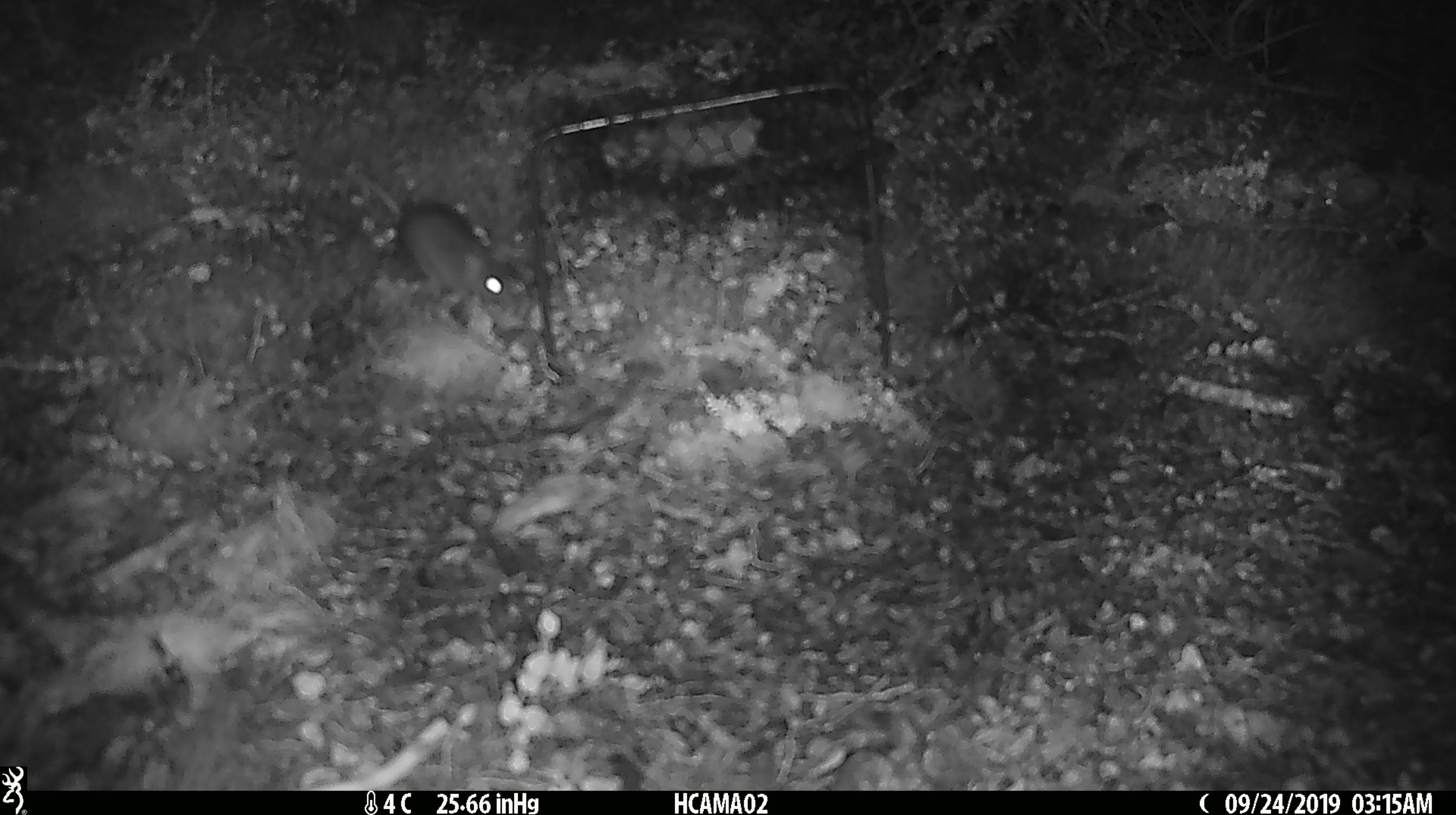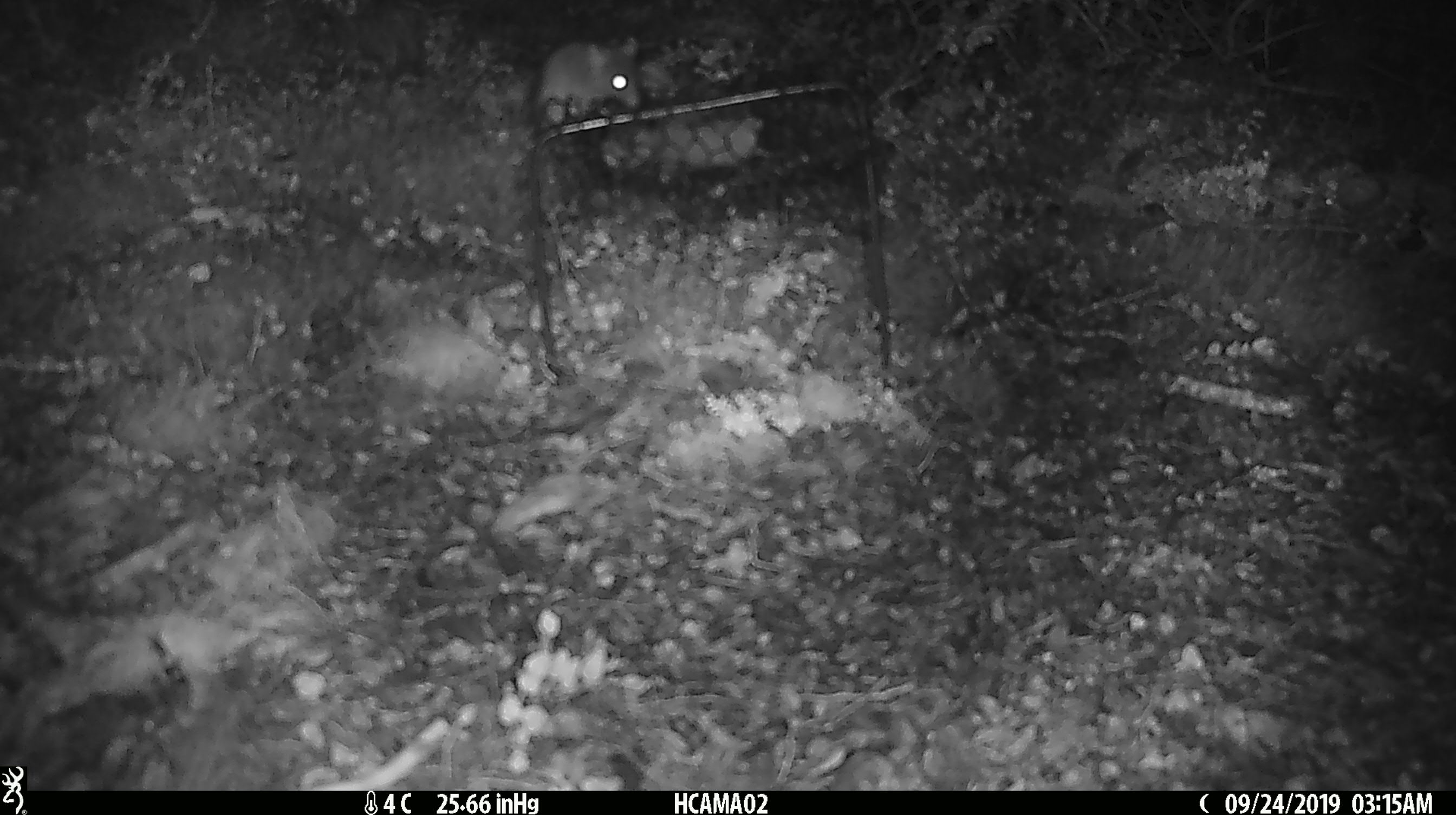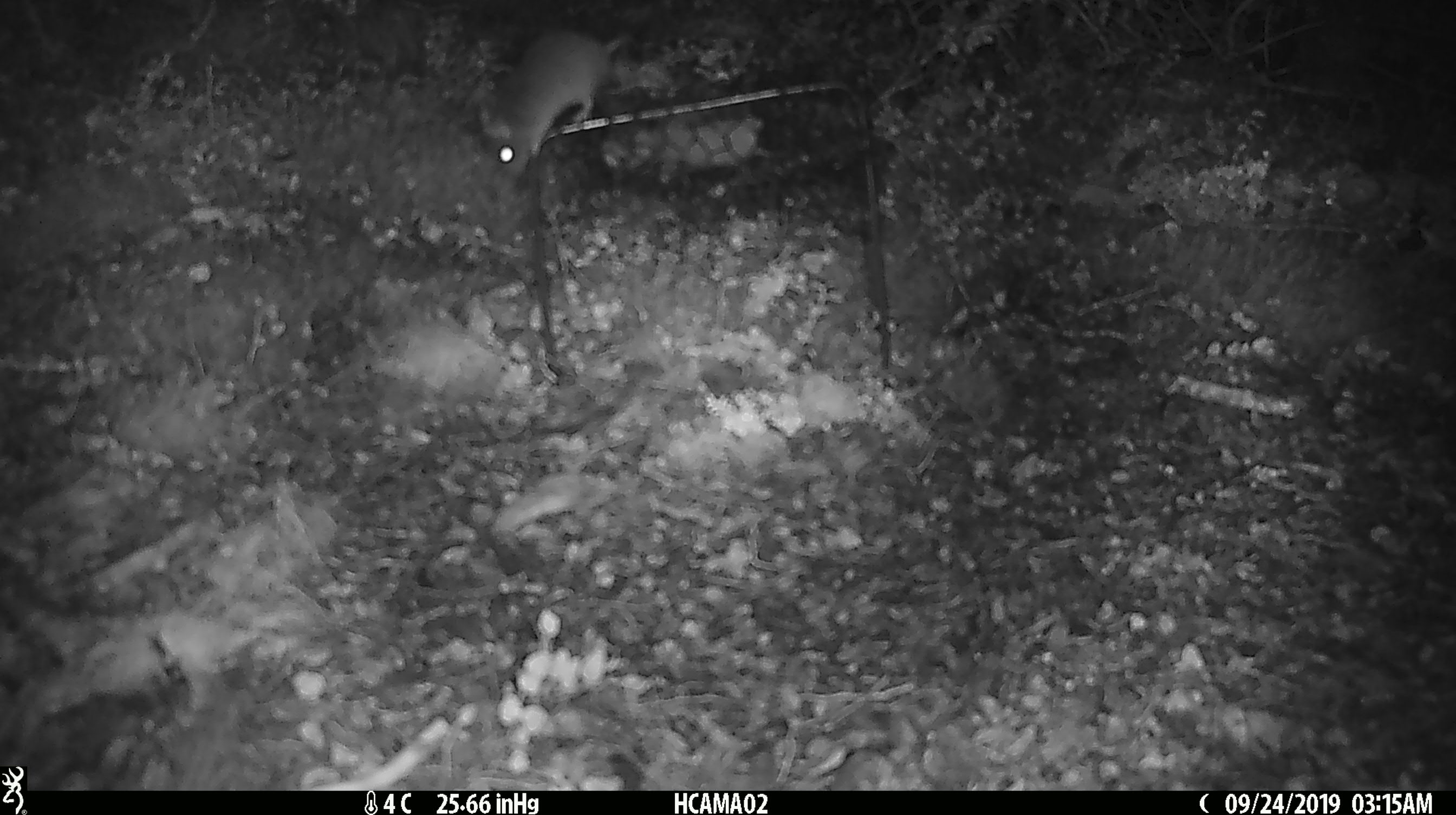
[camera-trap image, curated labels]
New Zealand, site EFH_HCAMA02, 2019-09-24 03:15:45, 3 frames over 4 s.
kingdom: Animalia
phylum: Chordata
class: Mammalia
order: Rodentia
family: Muridae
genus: Mus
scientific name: Mus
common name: mouse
Mouse (Mus).